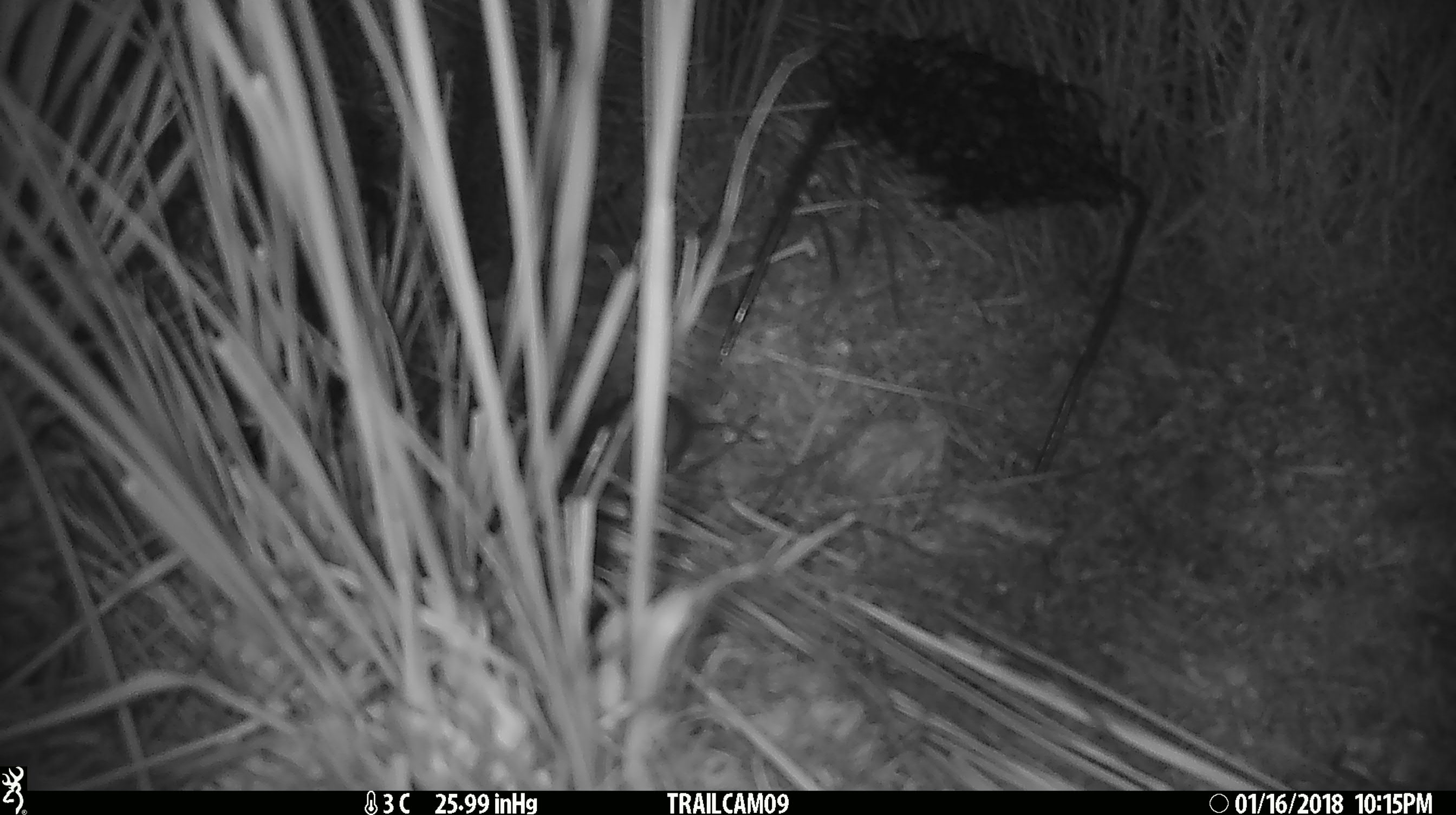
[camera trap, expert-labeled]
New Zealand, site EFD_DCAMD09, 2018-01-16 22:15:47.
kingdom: Animalia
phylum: Chordata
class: Mammalia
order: Rodentia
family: Muridae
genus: Mus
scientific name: Mus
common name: mouse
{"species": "mouse (Mus)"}